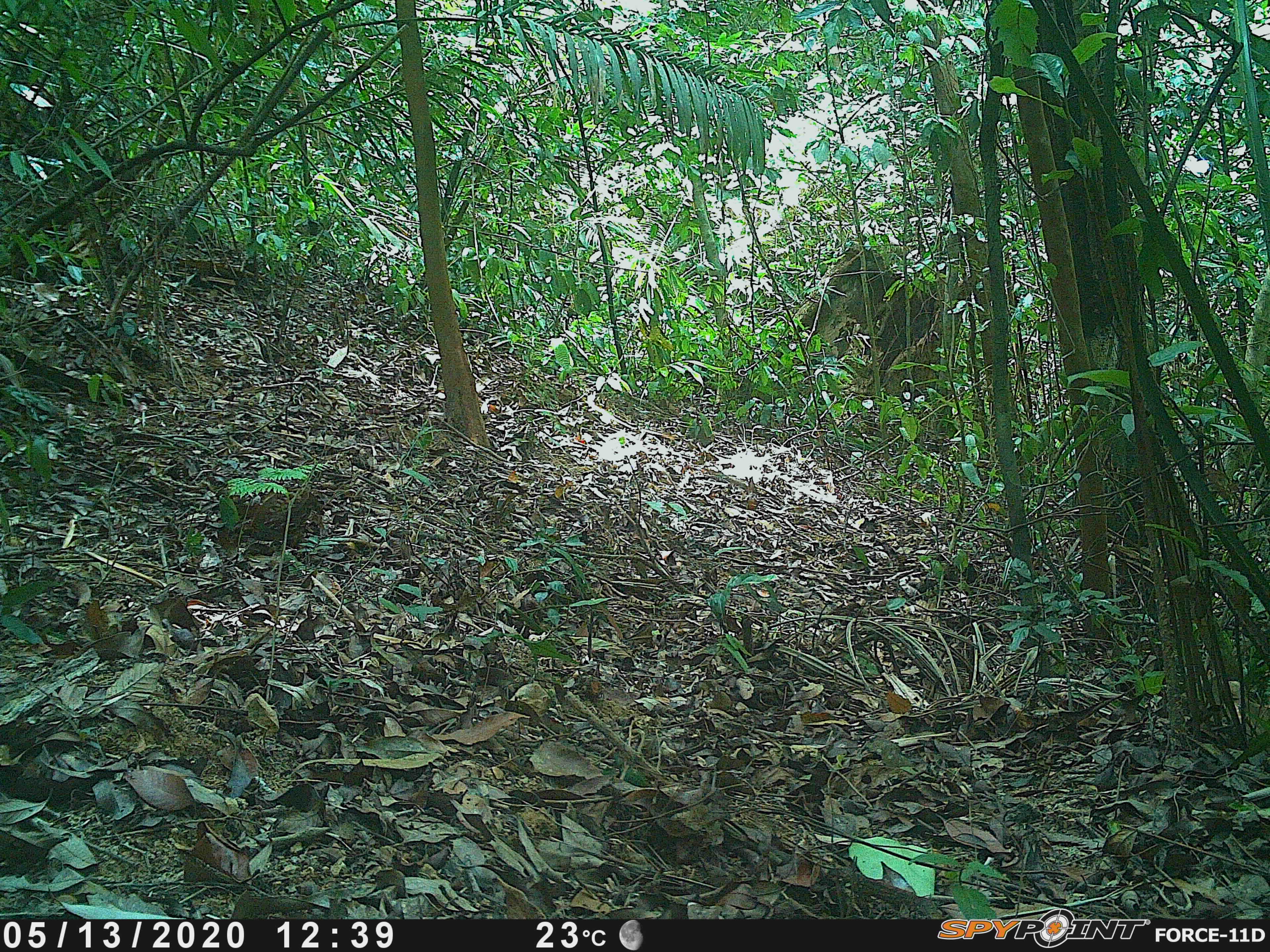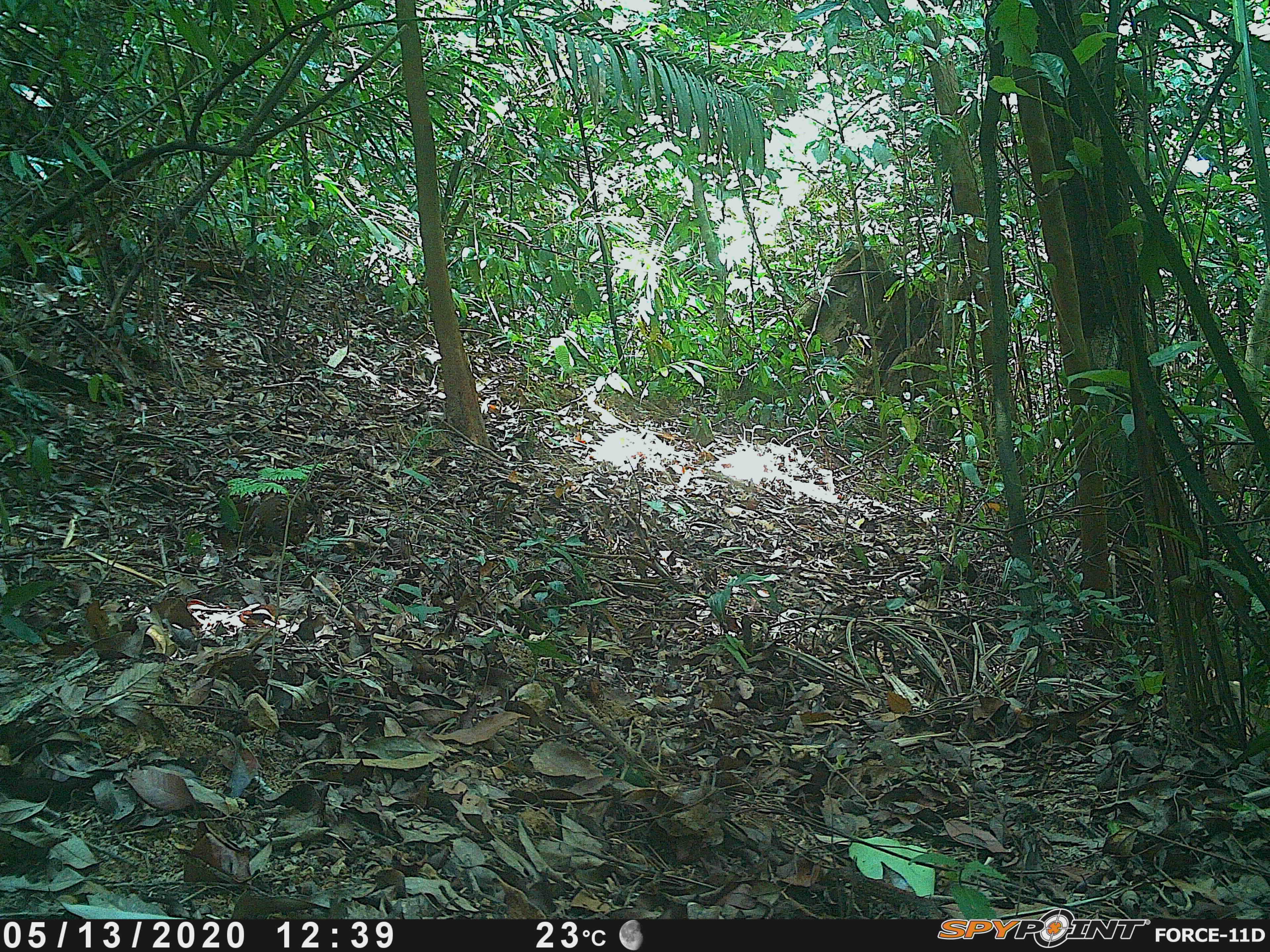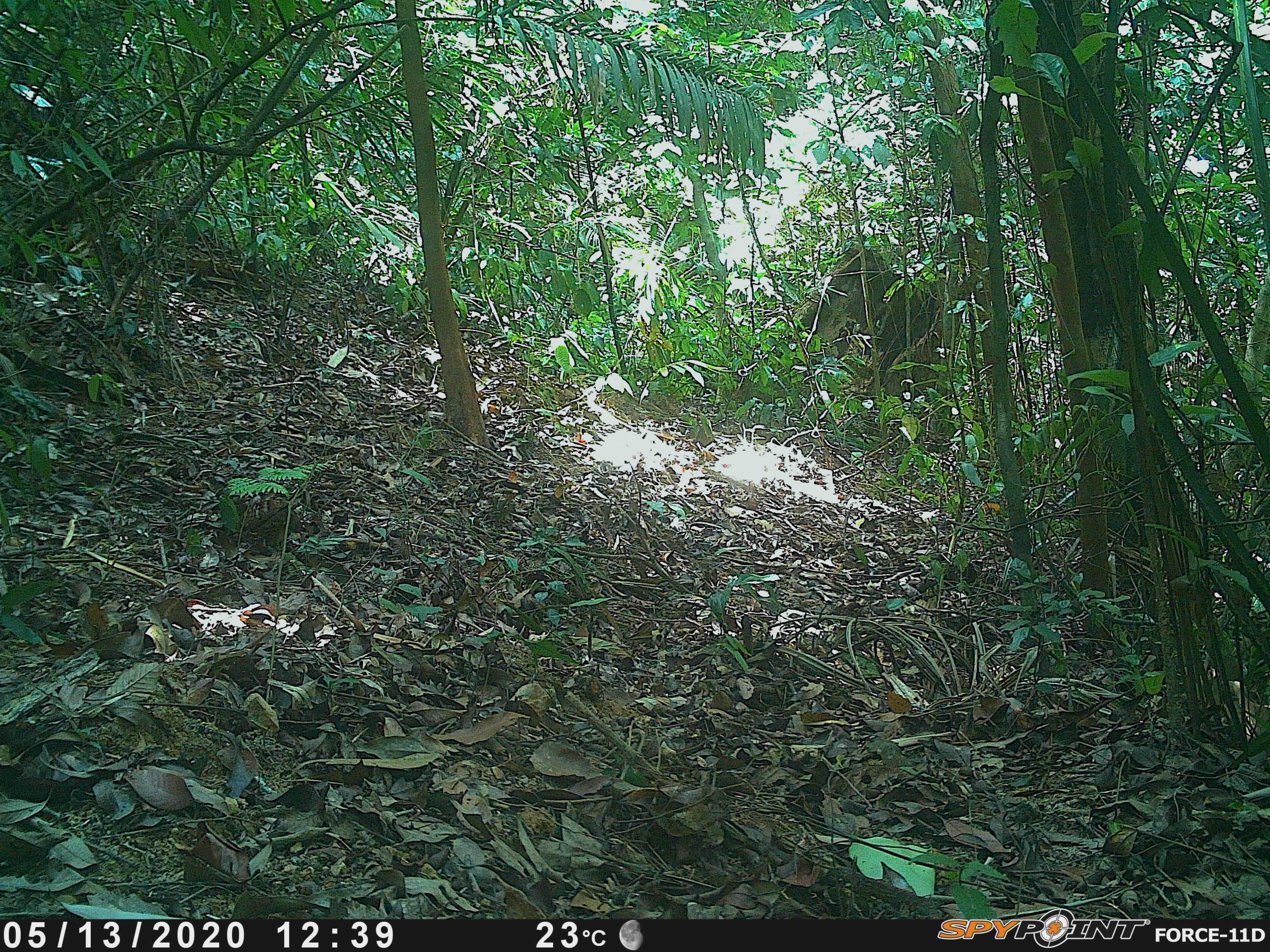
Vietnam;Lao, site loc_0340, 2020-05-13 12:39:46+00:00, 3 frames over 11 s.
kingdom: Animalia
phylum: Chordata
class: Aves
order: Galliformes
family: Phasianidae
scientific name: Phasianidae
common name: partridge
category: unidentified partridge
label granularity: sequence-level